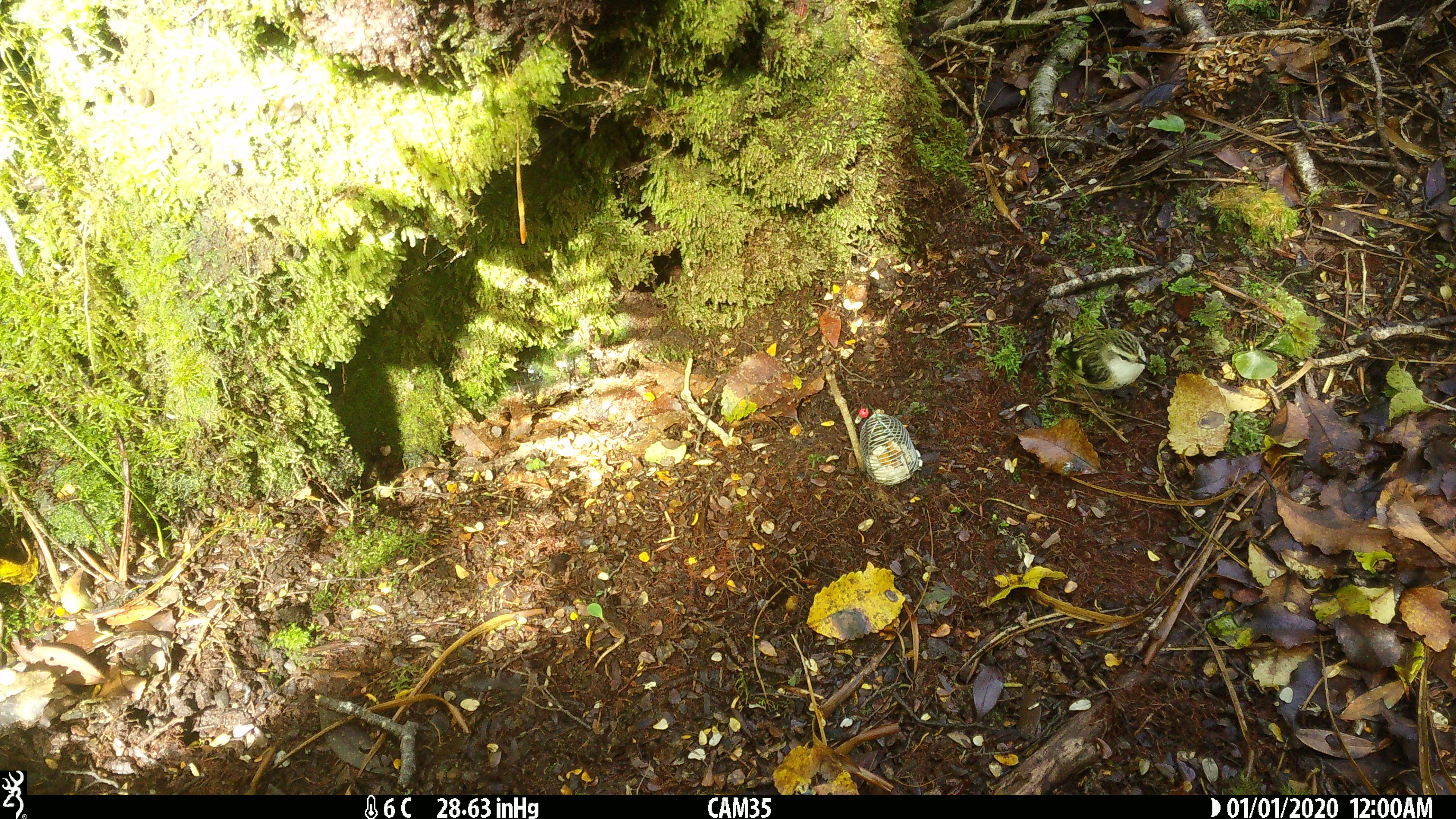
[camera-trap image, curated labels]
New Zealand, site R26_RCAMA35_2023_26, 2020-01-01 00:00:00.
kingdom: Animalia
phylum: Chordata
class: Aves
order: Passeriformes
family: Acanthisittidae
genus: Acanthisitta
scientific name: Acanthisitta chloris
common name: rifleman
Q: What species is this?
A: Rifleman (Acanthisitta chloris).